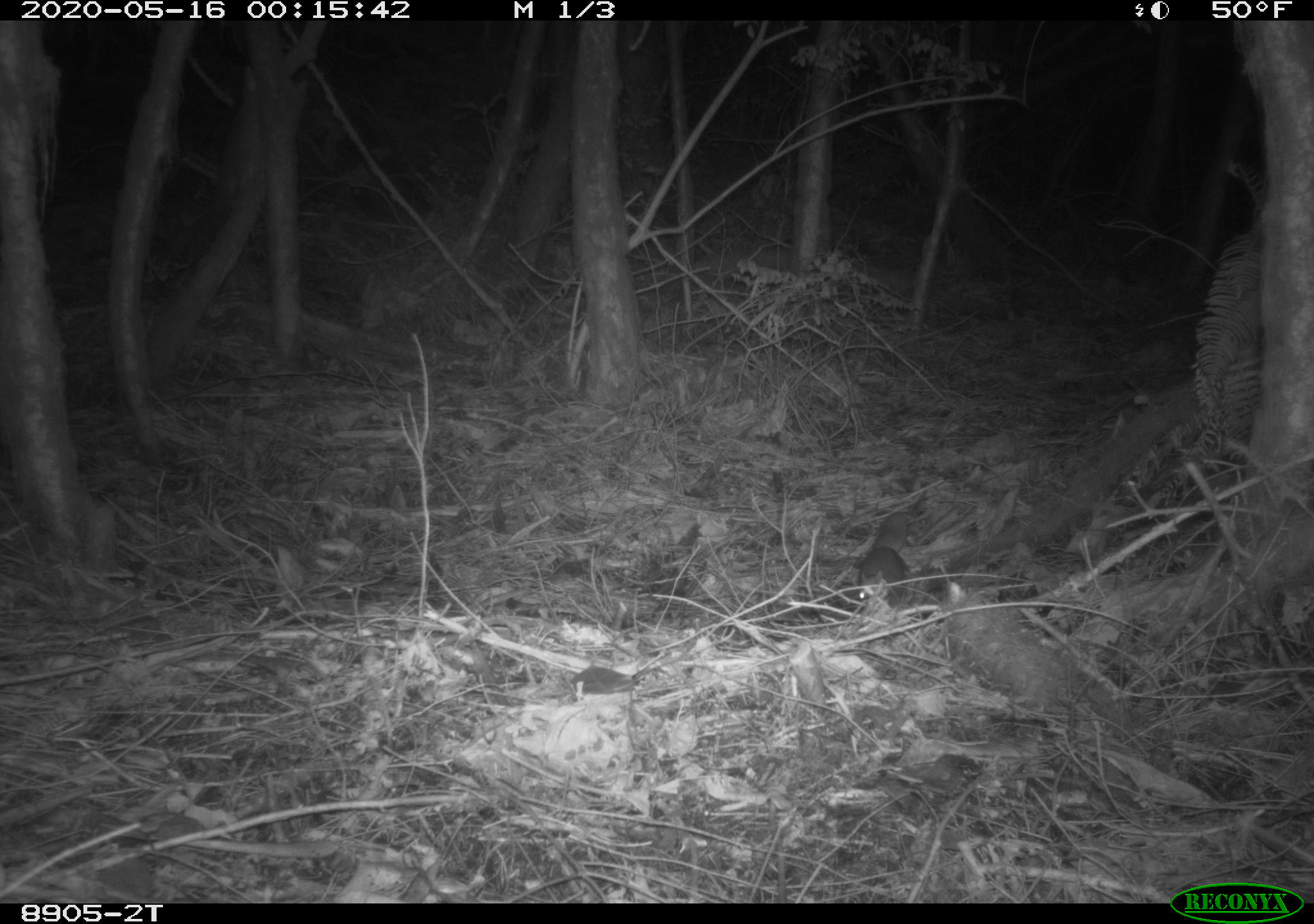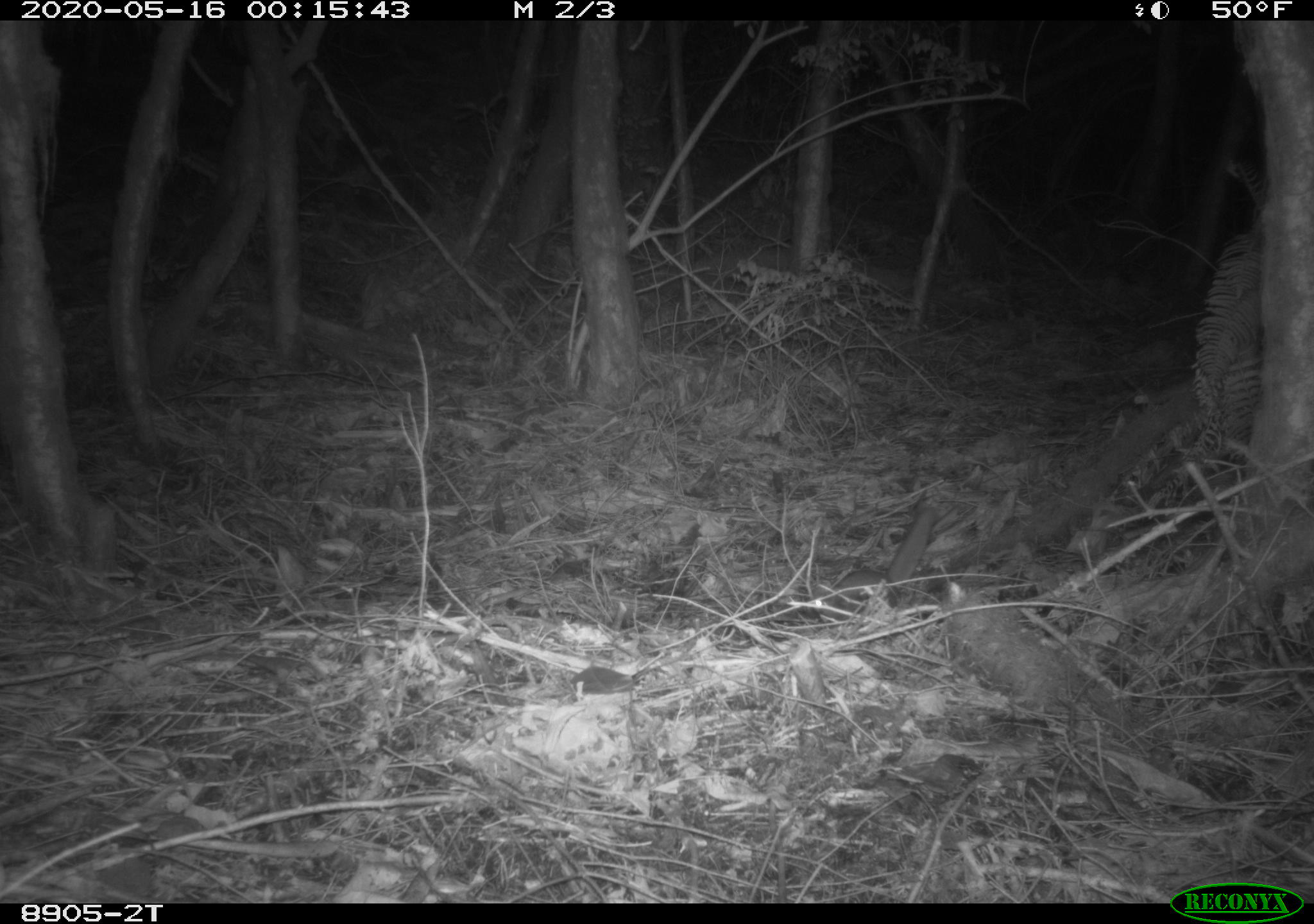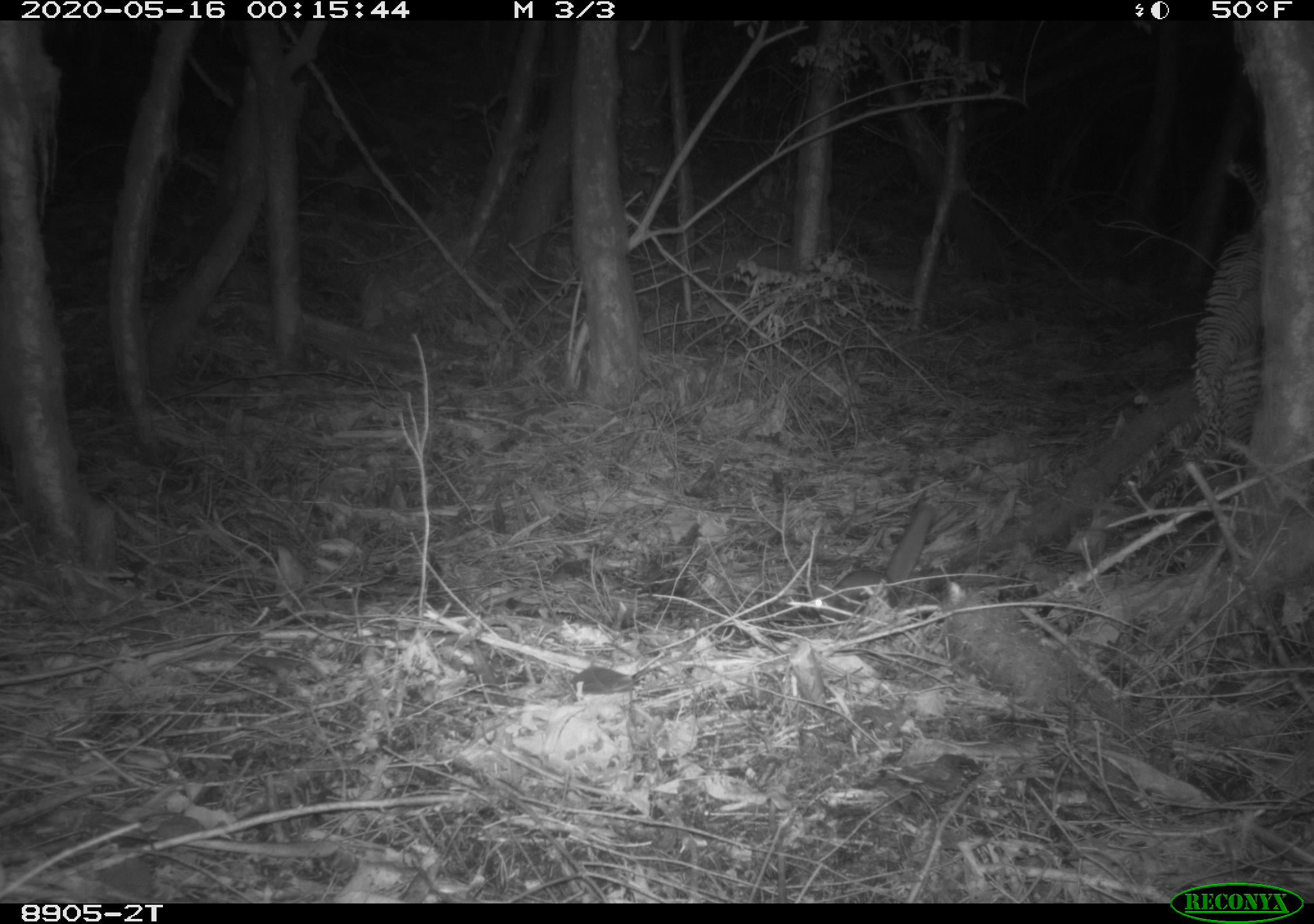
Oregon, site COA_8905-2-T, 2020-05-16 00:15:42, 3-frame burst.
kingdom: Animalia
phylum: Chordata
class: Mammalia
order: Rodentia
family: Sciuridae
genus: Glaucomys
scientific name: Glaucomys oregonensis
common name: humboldt's flying squirrel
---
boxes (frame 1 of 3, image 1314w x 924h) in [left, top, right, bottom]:
humboldt's flying squirrel: [846, 508, 917, 618]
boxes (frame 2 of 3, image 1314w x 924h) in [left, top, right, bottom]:
humboldt's flying squirrel: [806, 502, 938, 618]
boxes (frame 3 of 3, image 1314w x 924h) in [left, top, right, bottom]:
humboldt's flying squirrel: [797, 499, 940, 628]